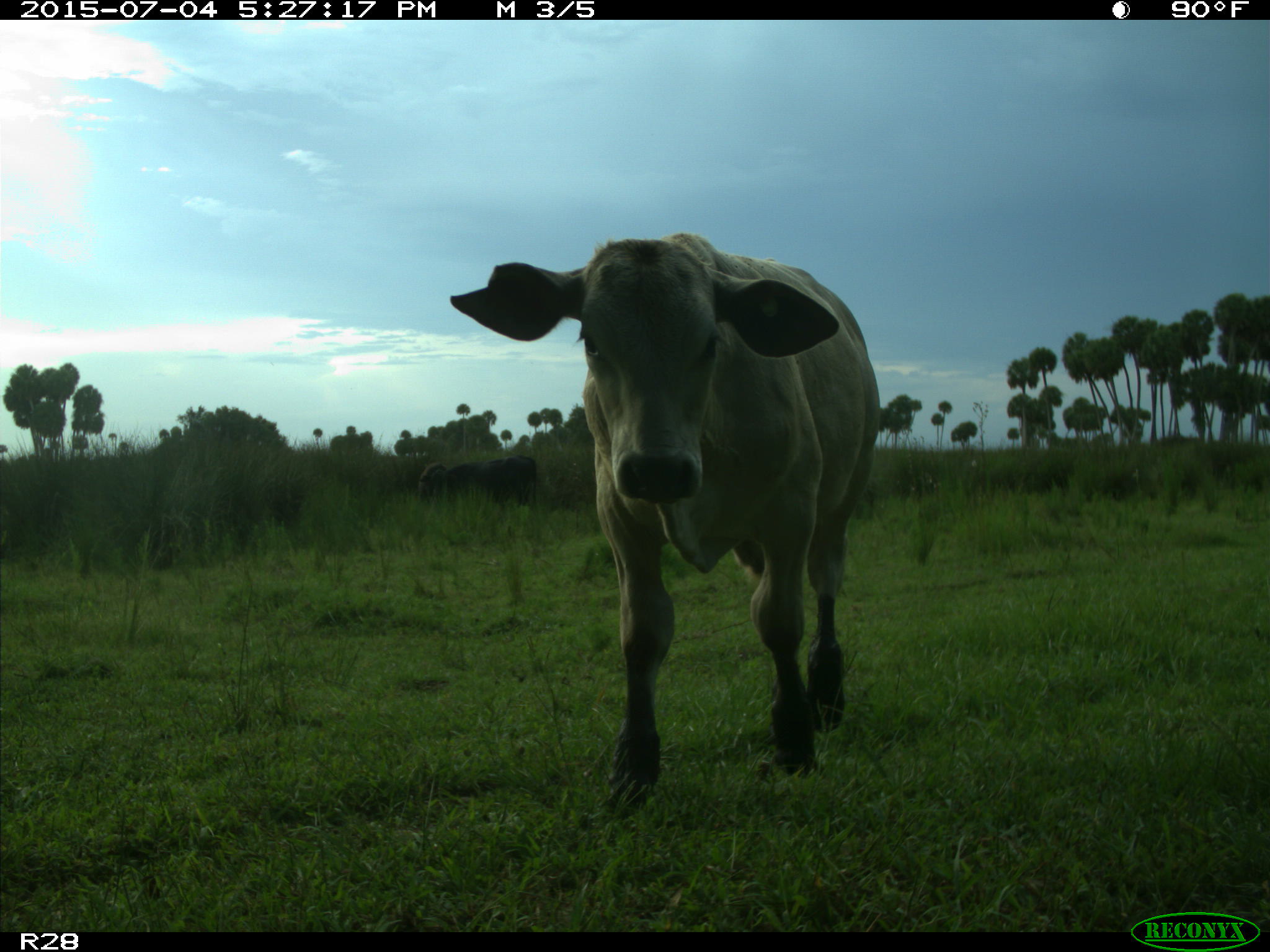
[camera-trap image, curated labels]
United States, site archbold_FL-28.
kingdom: Animalia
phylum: Chordata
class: Mammalia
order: Artiodactyla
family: Bovidae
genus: Bos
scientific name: Bos taurus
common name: domestic cow